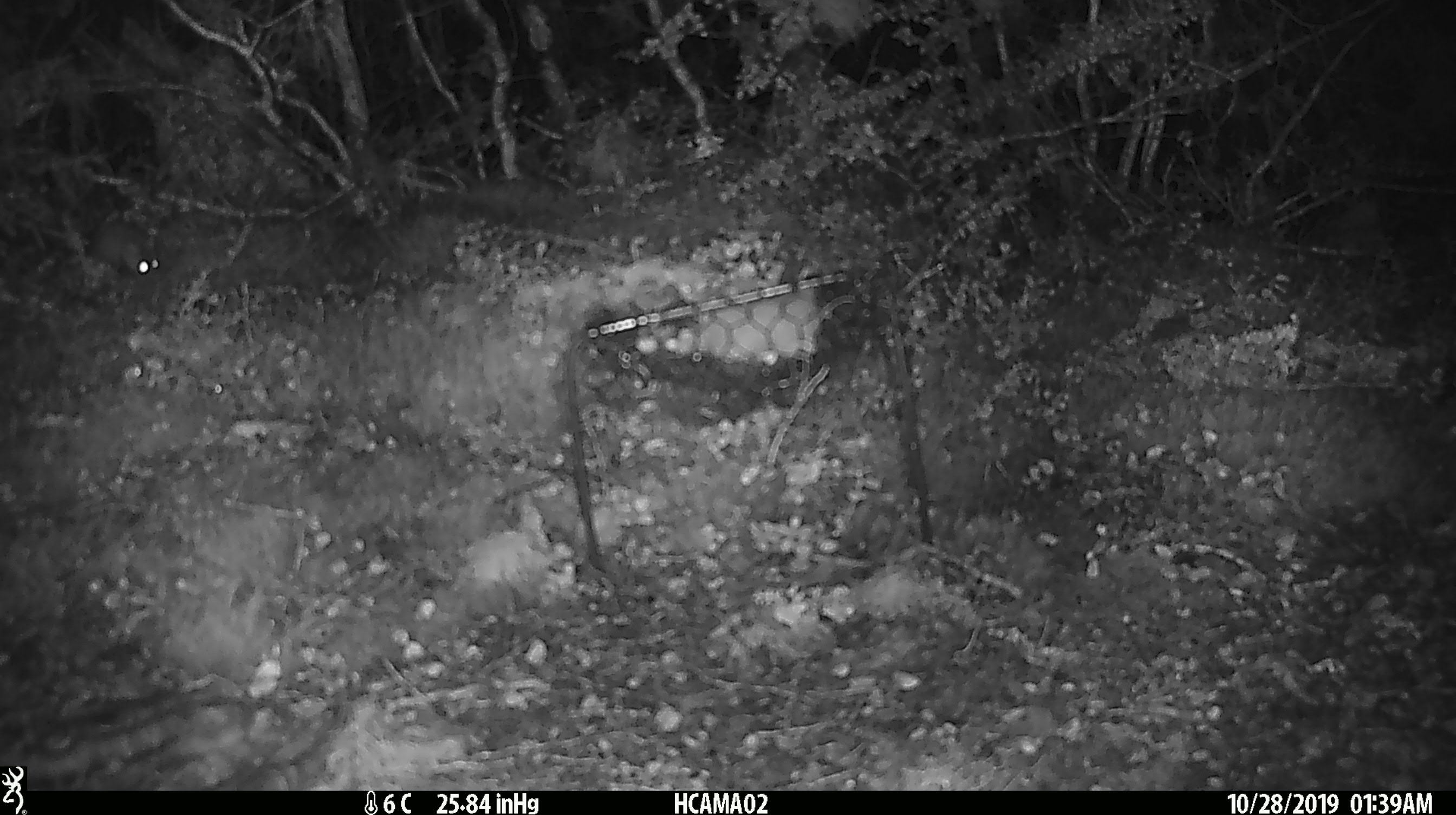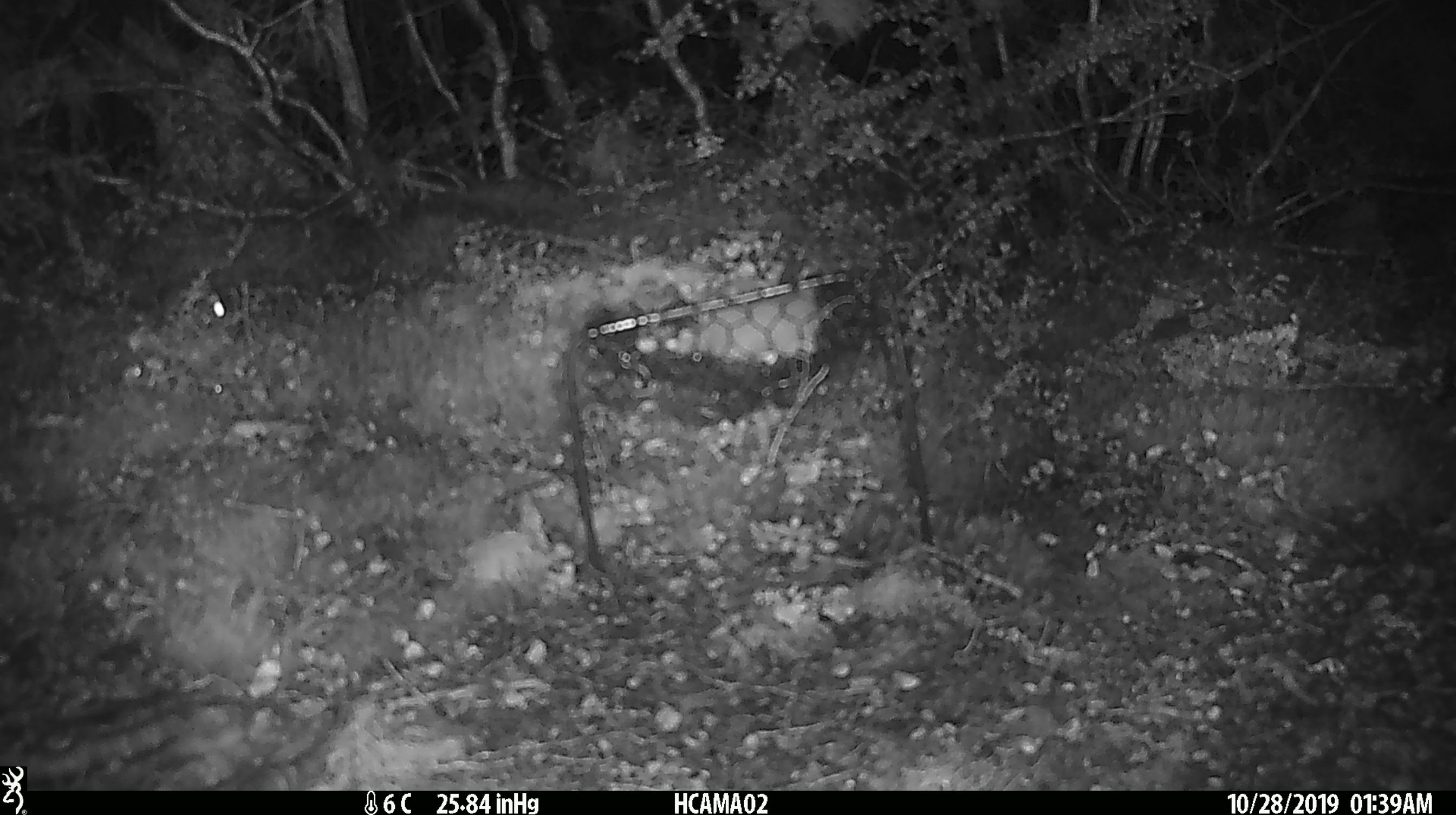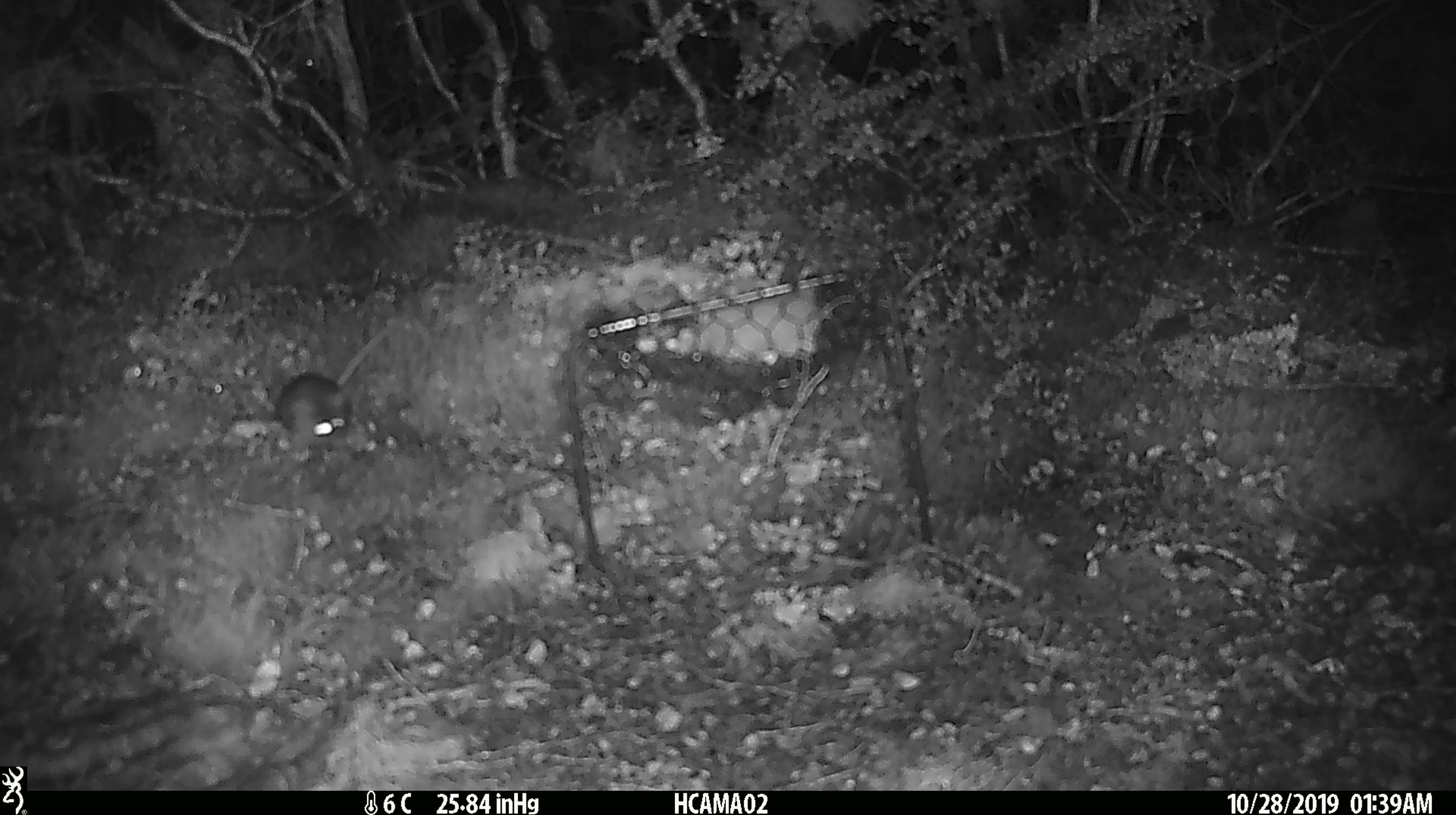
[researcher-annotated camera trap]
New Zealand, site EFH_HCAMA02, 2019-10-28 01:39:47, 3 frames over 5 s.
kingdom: Animalia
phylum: Chordata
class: Mammalia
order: Rodentia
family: Muridae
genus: Mus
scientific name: Mus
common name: mouse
Mouse (Mus).